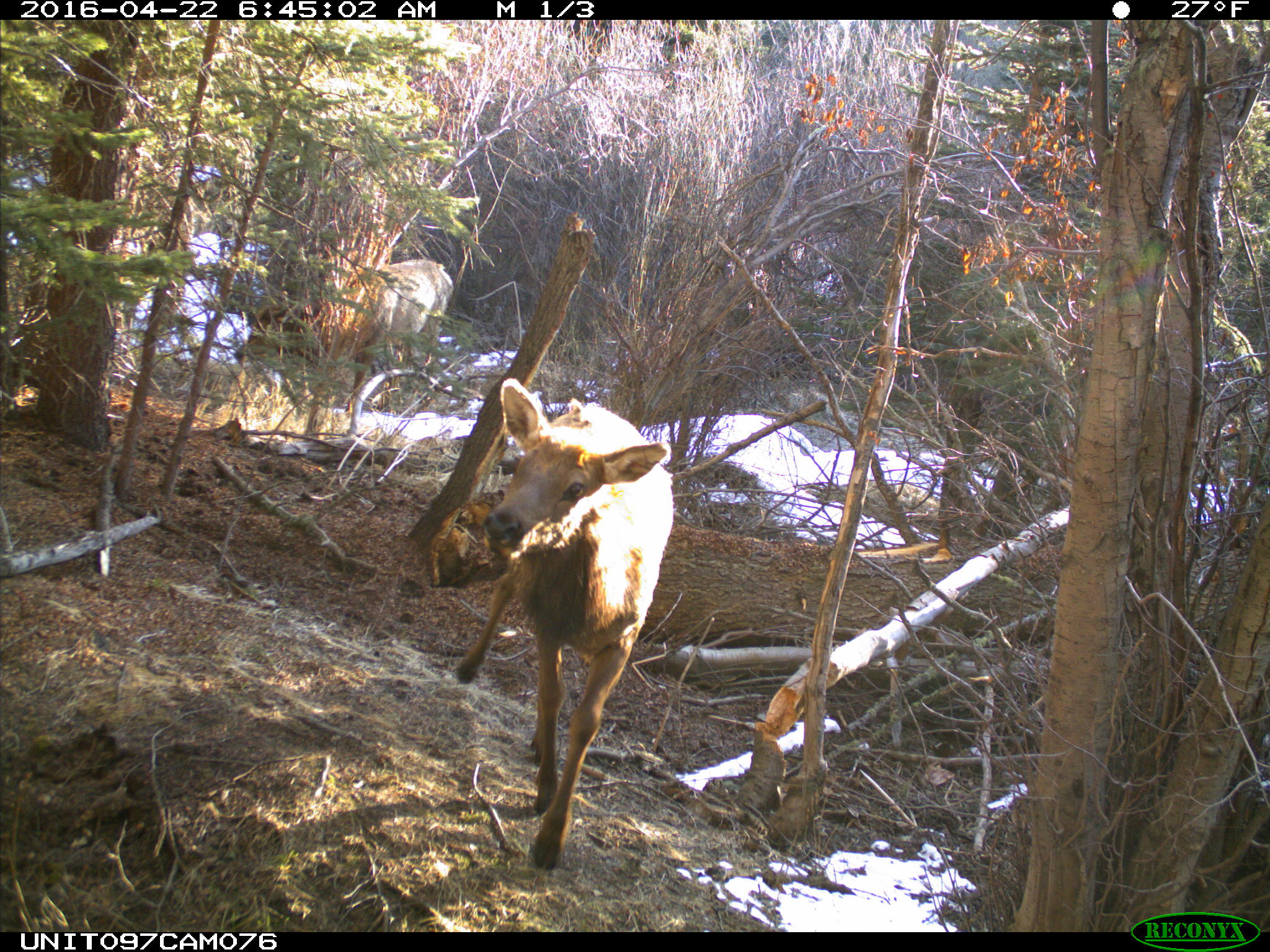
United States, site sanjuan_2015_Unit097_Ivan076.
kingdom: Animalia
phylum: Chordata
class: Mammalia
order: Artiodactyla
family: Cervidae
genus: Cervus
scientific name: Cervus elaphus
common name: red deer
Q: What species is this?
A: Cervus elaphus (red deer).